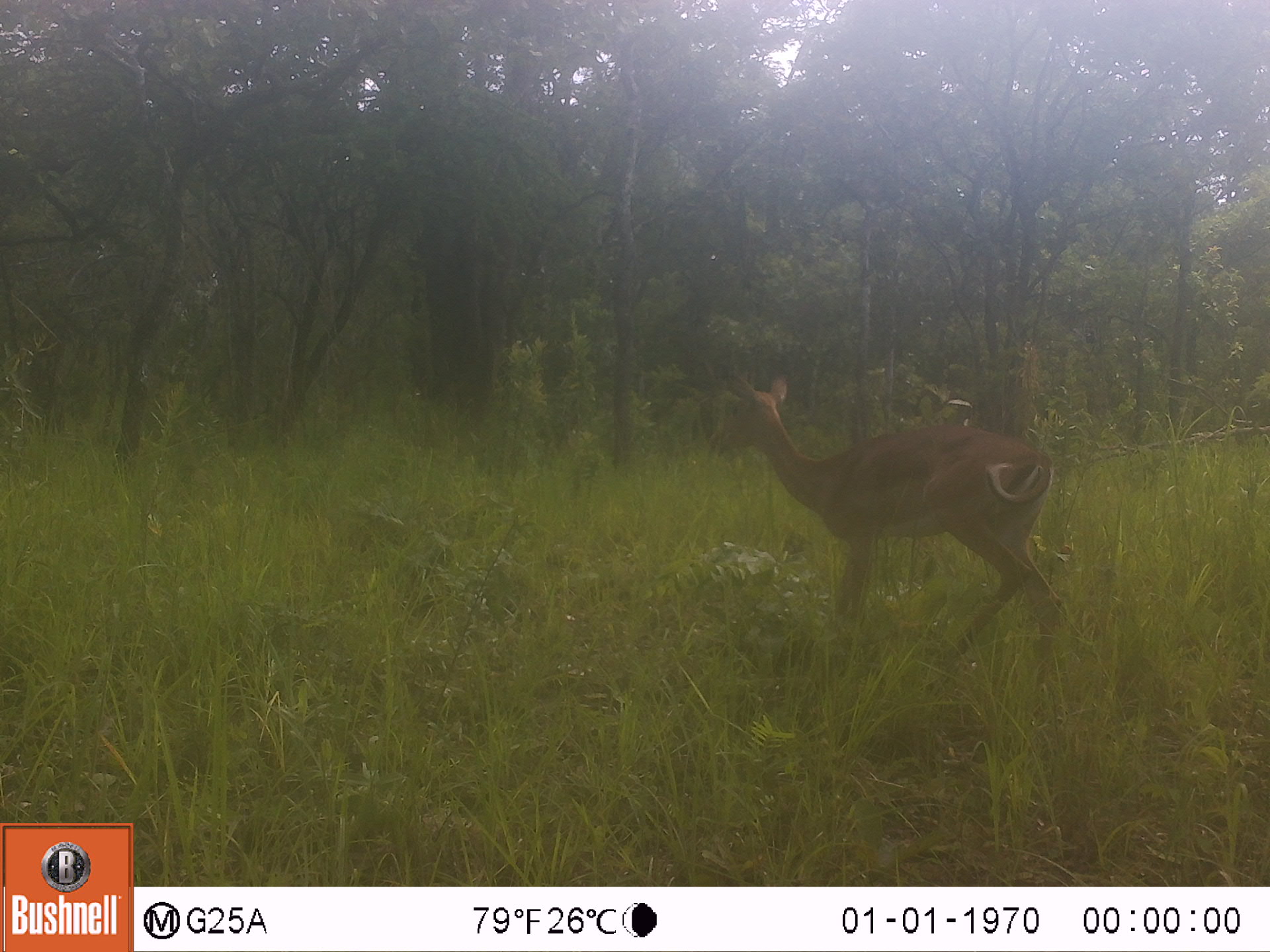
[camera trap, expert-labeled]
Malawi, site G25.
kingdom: Animalia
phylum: Chordata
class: Mammalia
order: Artiodactyla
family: Bovidae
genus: Aepyceros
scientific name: Aepyceros melampus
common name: impala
Impala (Aepyceros melampus), count 1.